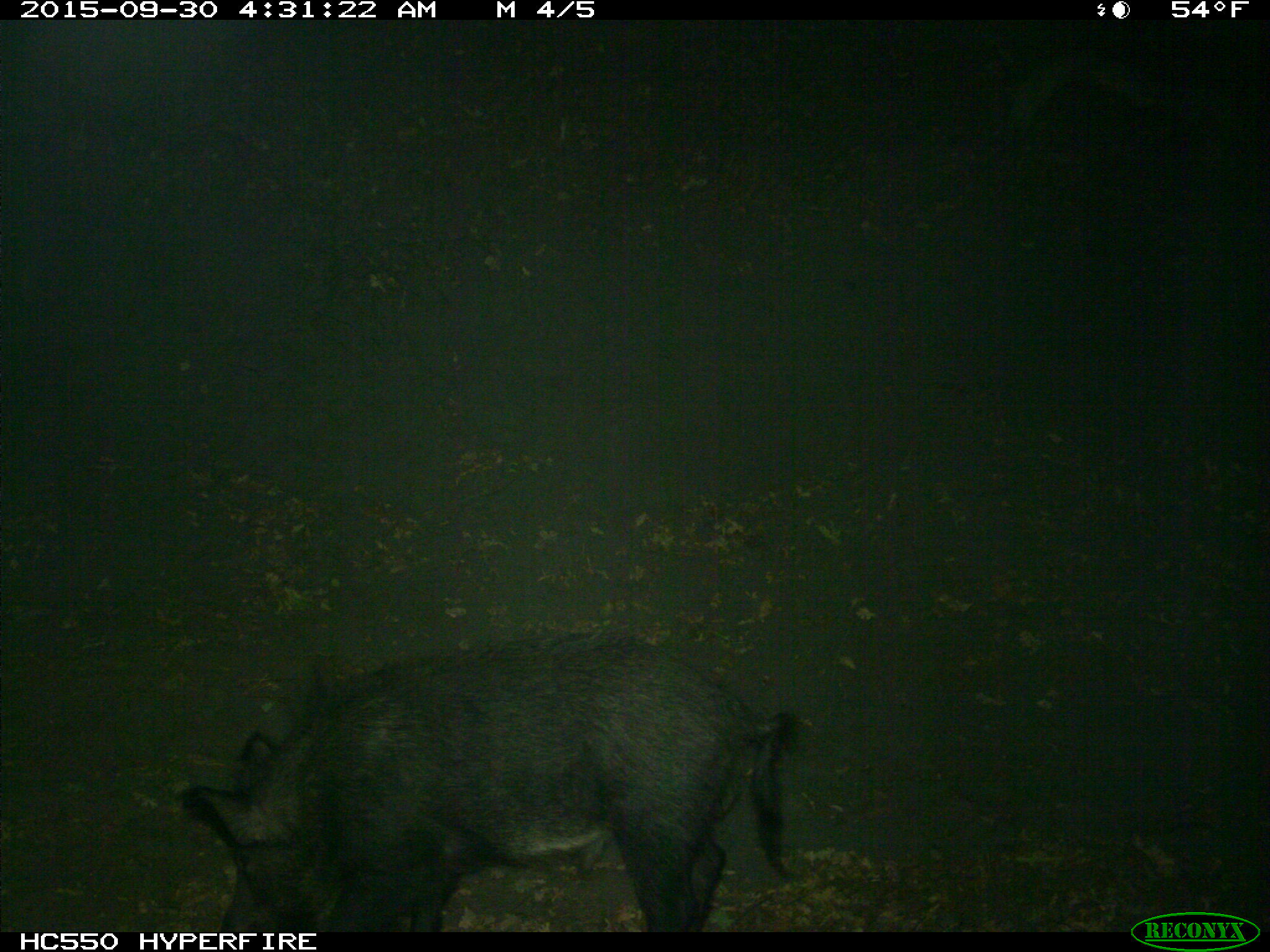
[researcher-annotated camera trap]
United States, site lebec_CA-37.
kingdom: Animalia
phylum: Chordata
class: Mammalia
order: Artiodactyla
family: Suidae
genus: Sus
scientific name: Sus scrofa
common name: wild boar